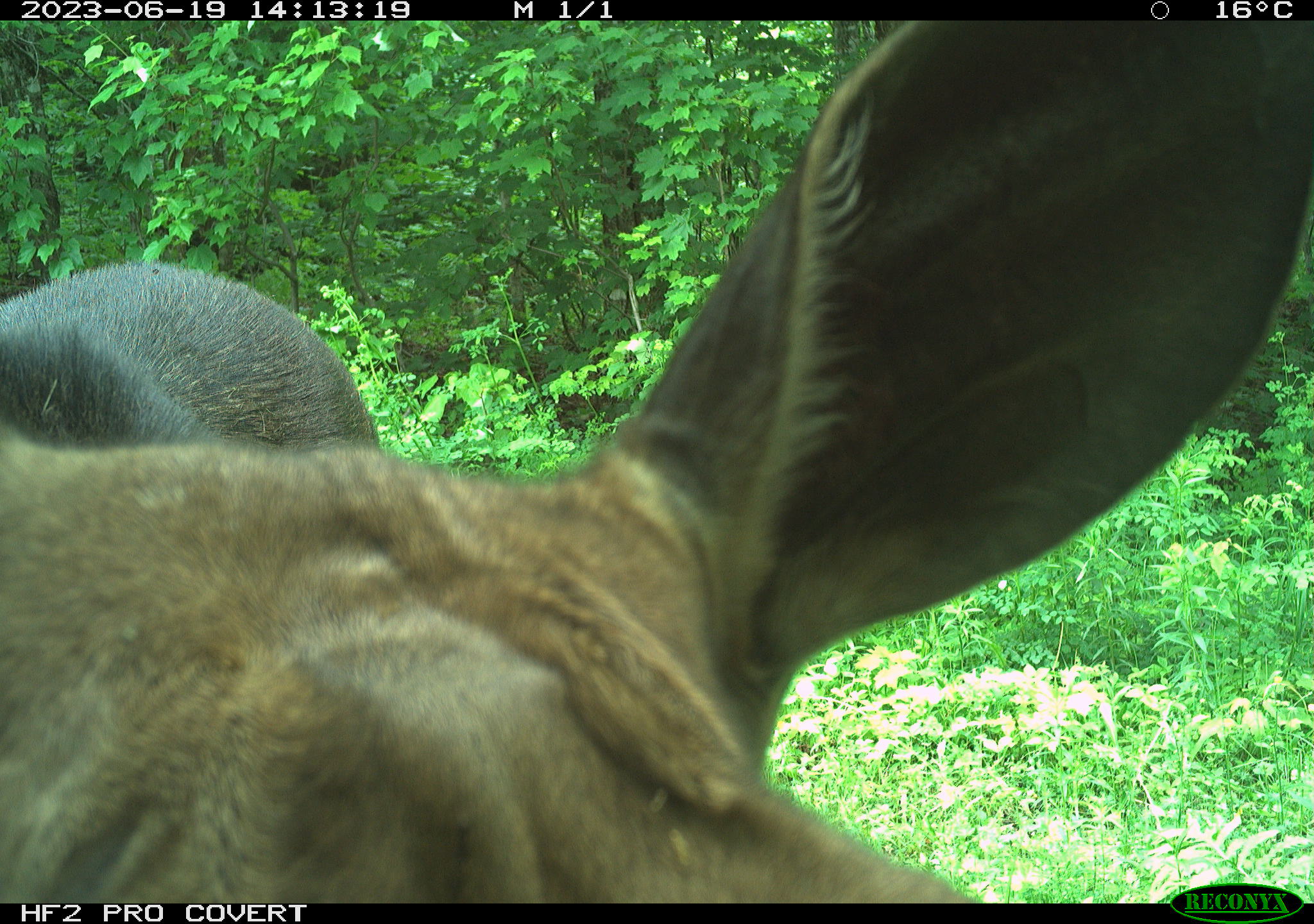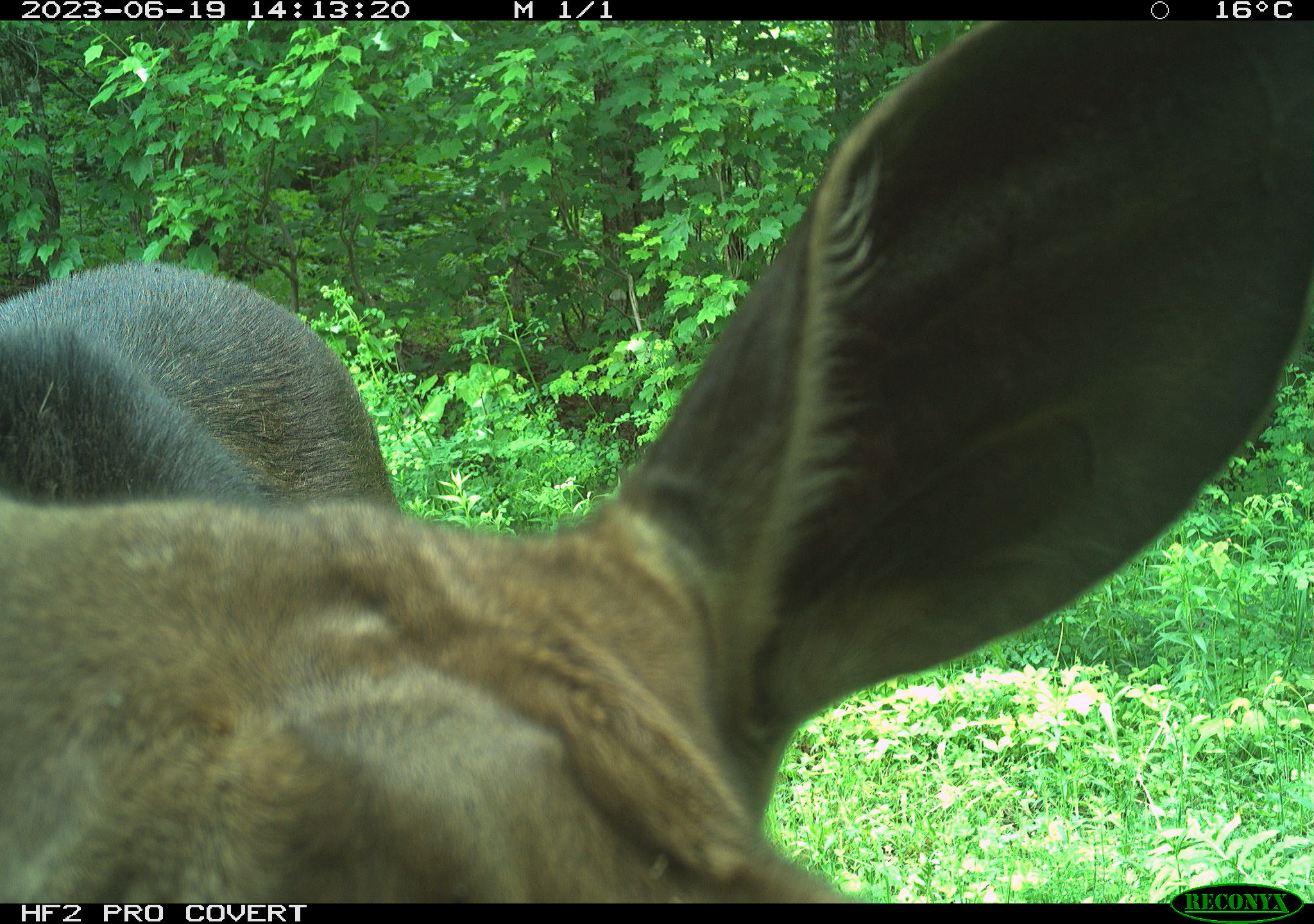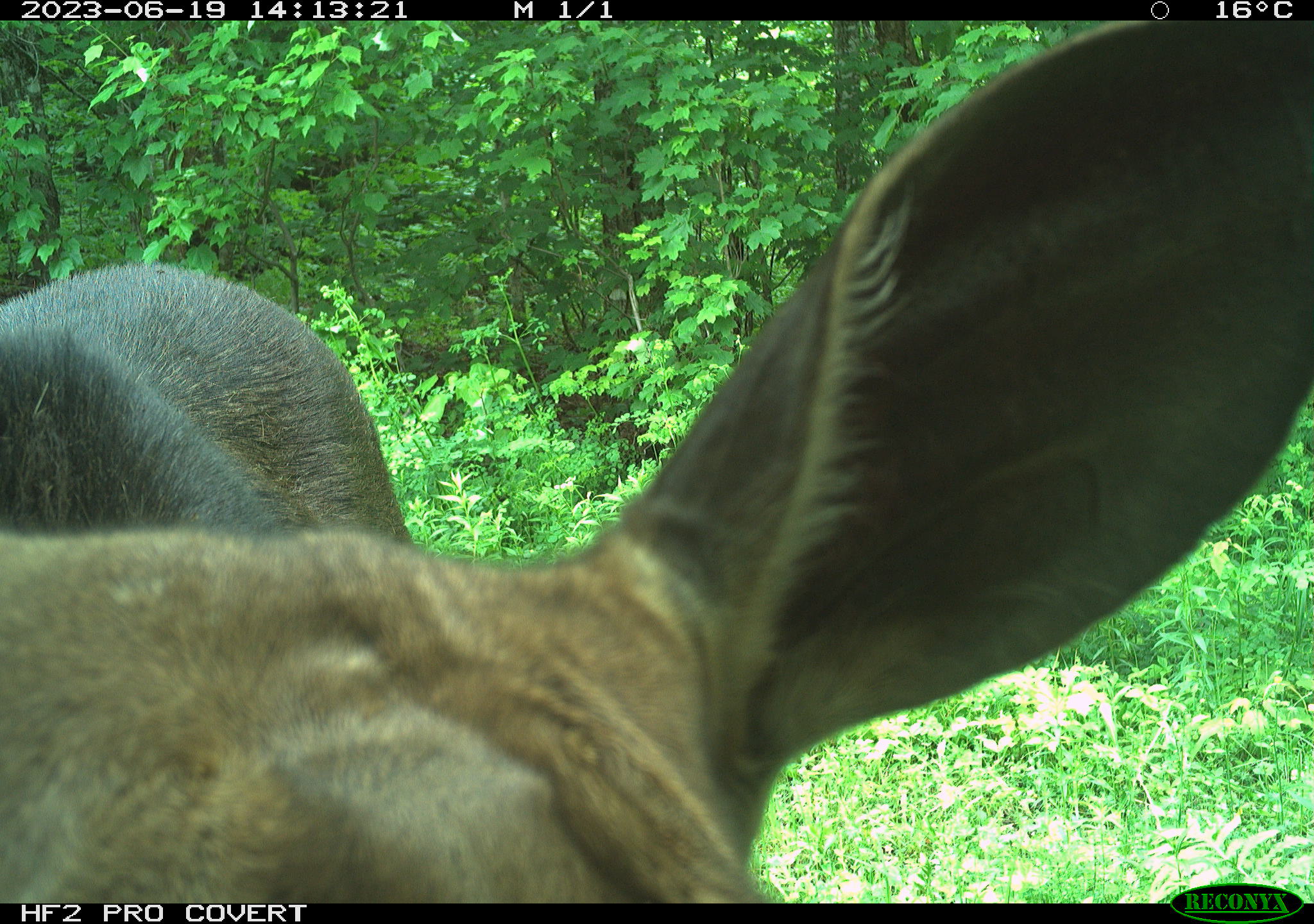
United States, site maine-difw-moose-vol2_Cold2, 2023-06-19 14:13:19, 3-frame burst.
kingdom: Animalia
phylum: Chordata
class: Mammalia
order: Artiodactyla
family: Cervidae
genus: Alces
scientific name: Alces alces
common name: moose